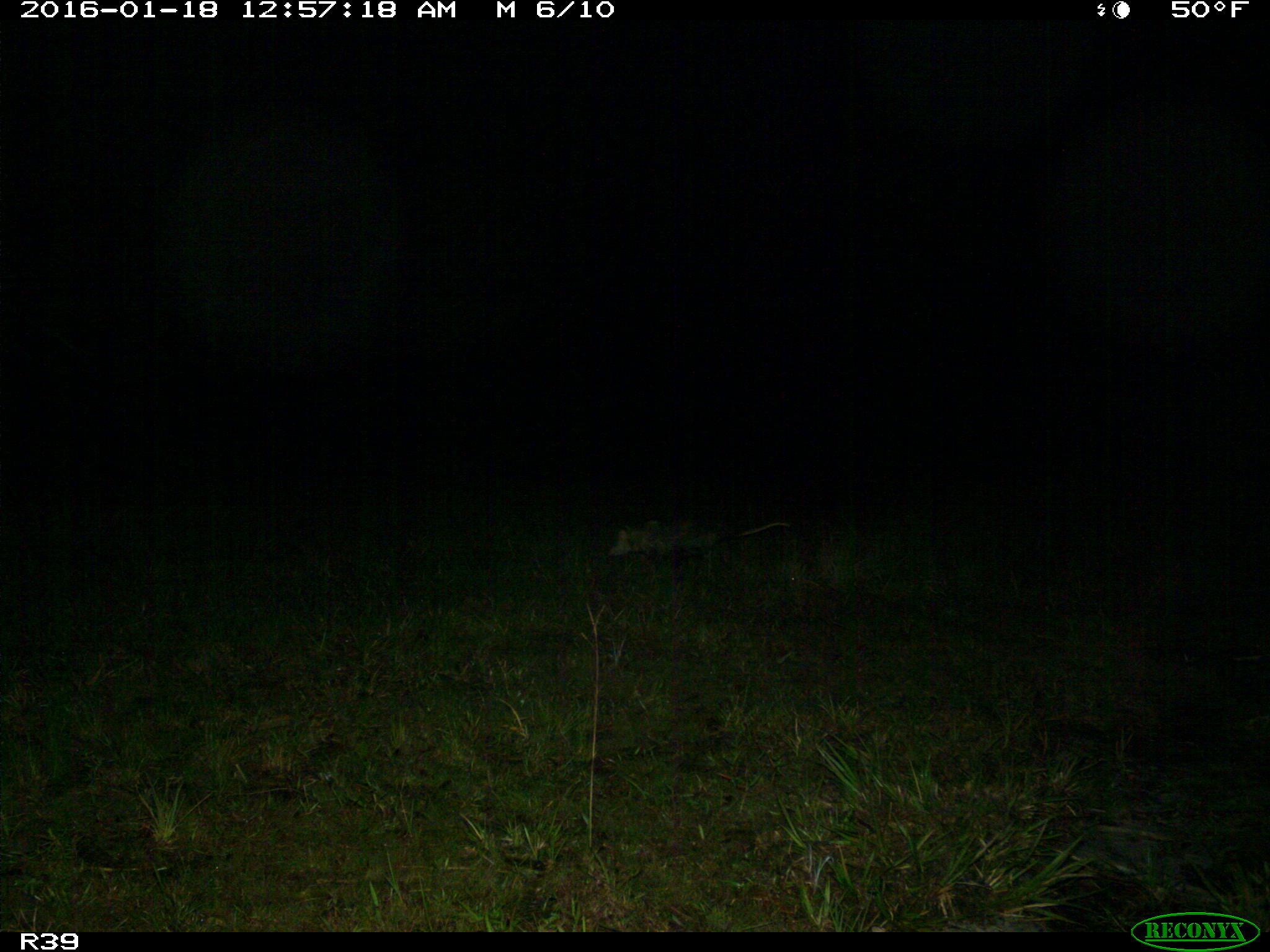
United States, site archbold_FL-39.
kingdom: Animalia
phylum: Chordata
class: Mammalia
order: Didelphimorphia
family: Didelphidae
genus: Didelphis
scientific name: Didelphis virginiana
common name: virginia opossum